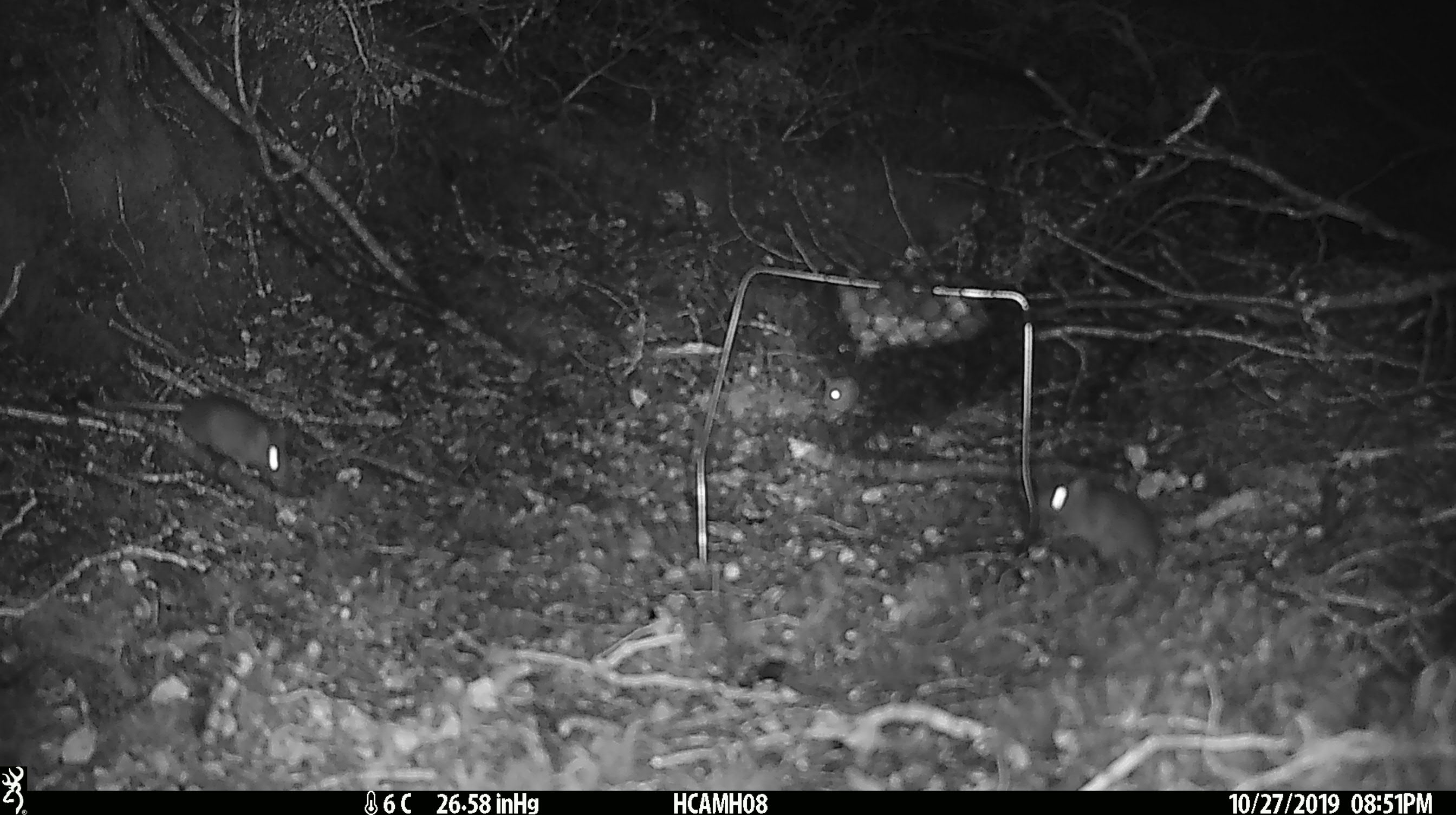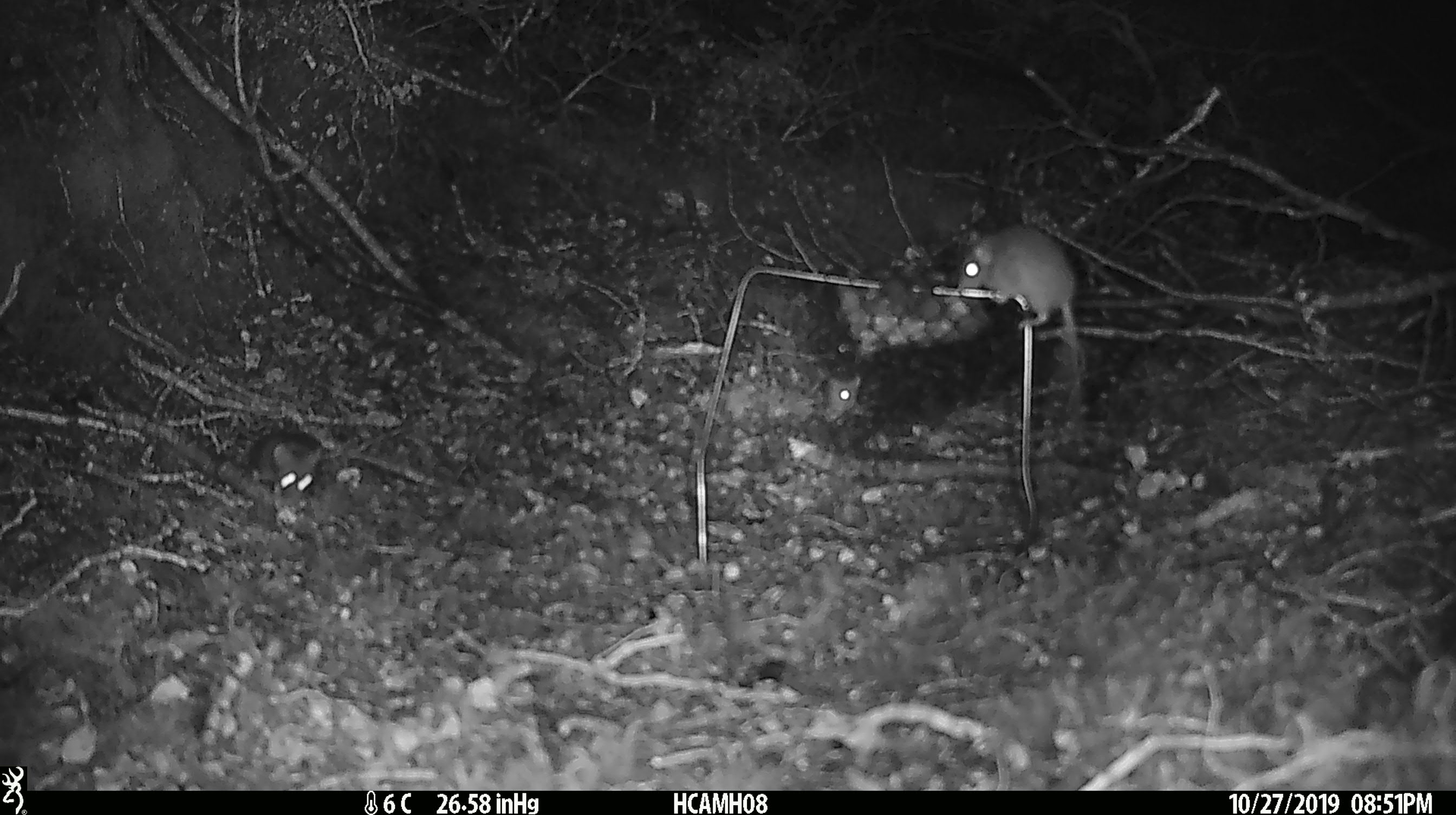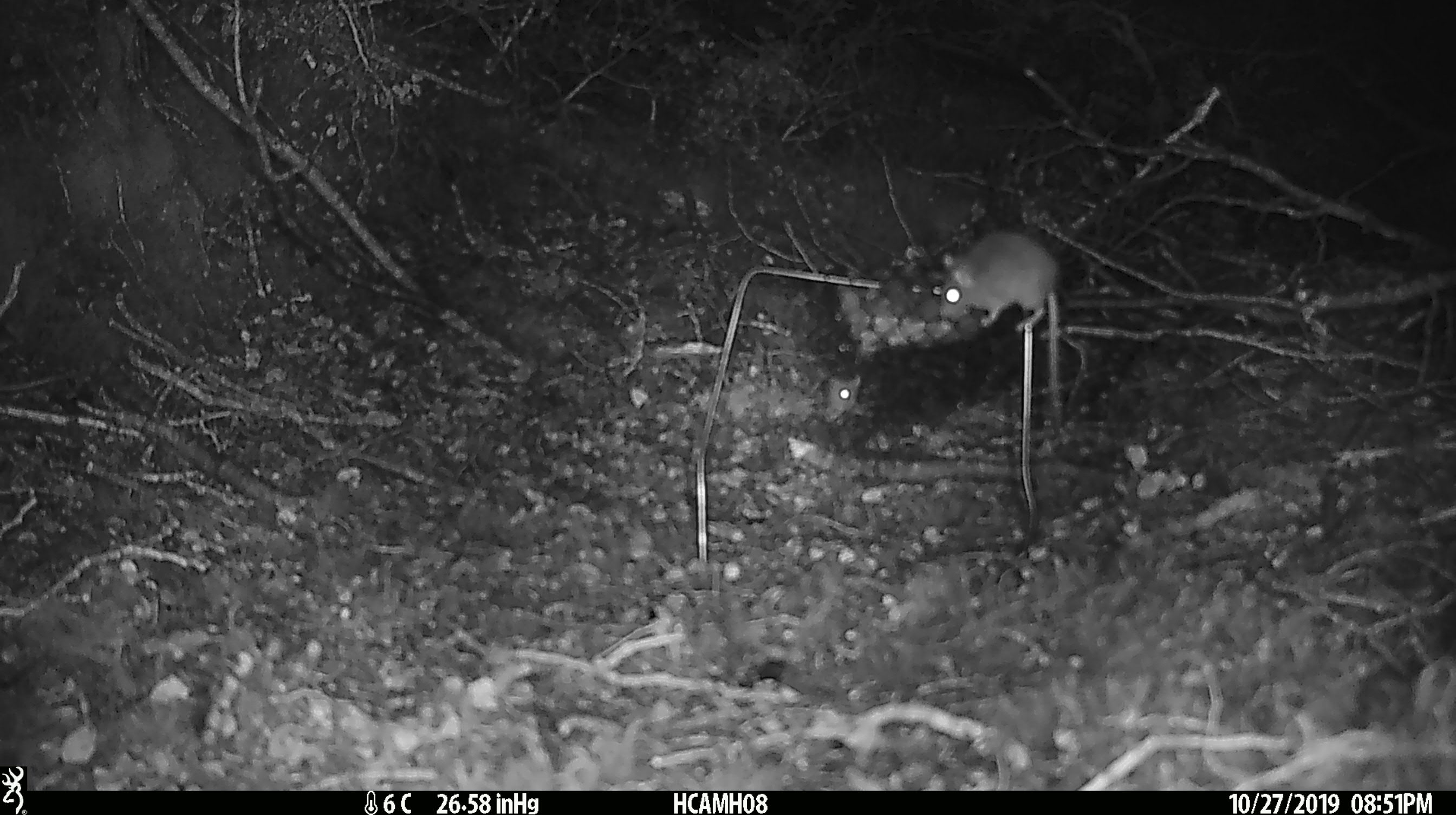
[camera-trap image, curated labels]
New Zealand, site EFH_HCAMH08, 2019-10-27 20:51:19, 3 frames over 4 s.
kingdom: Animalia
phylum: Chordata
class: Mammalia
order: Rodentia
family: Muridae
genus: Mus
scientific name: Mus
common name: mouse